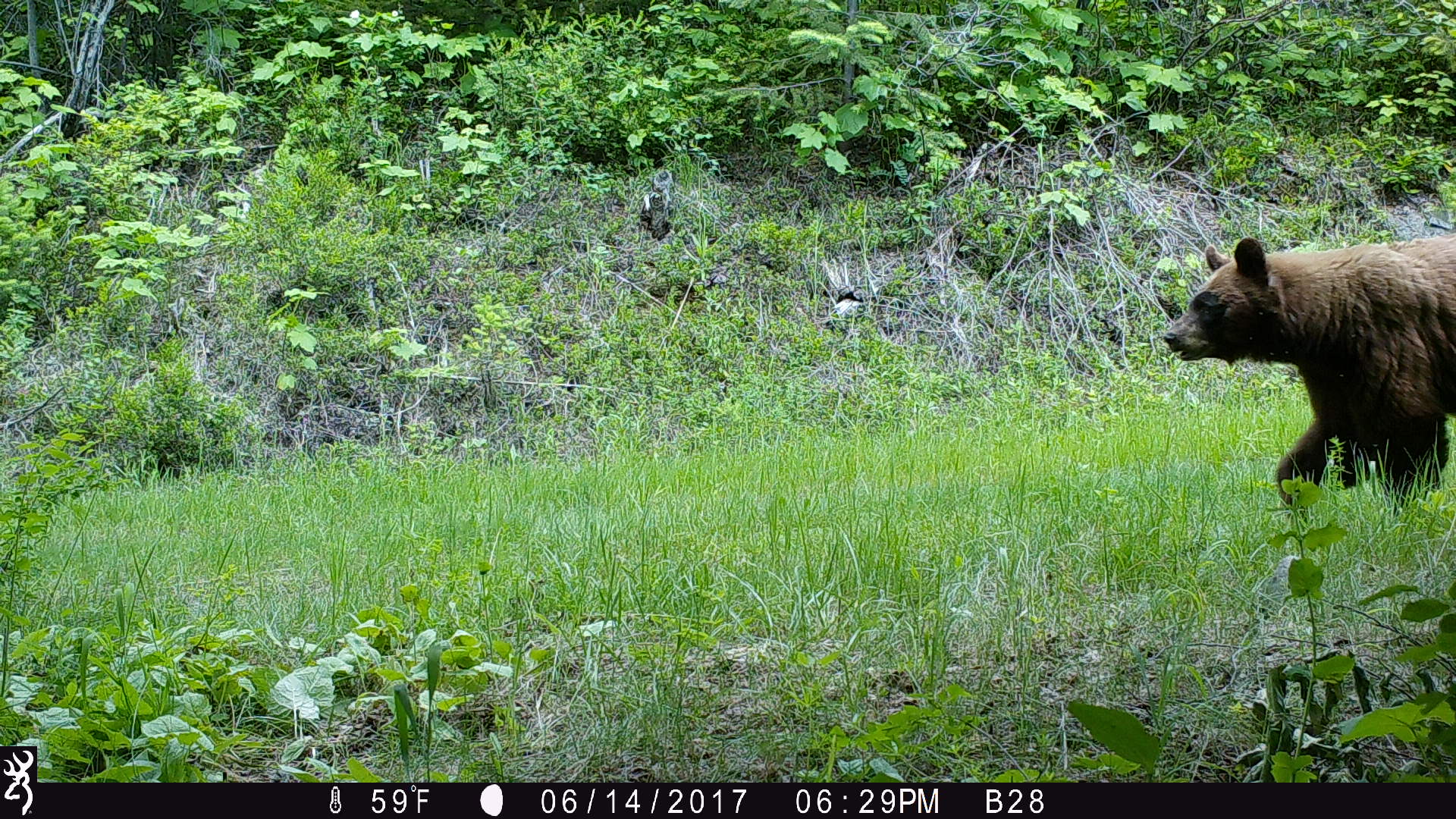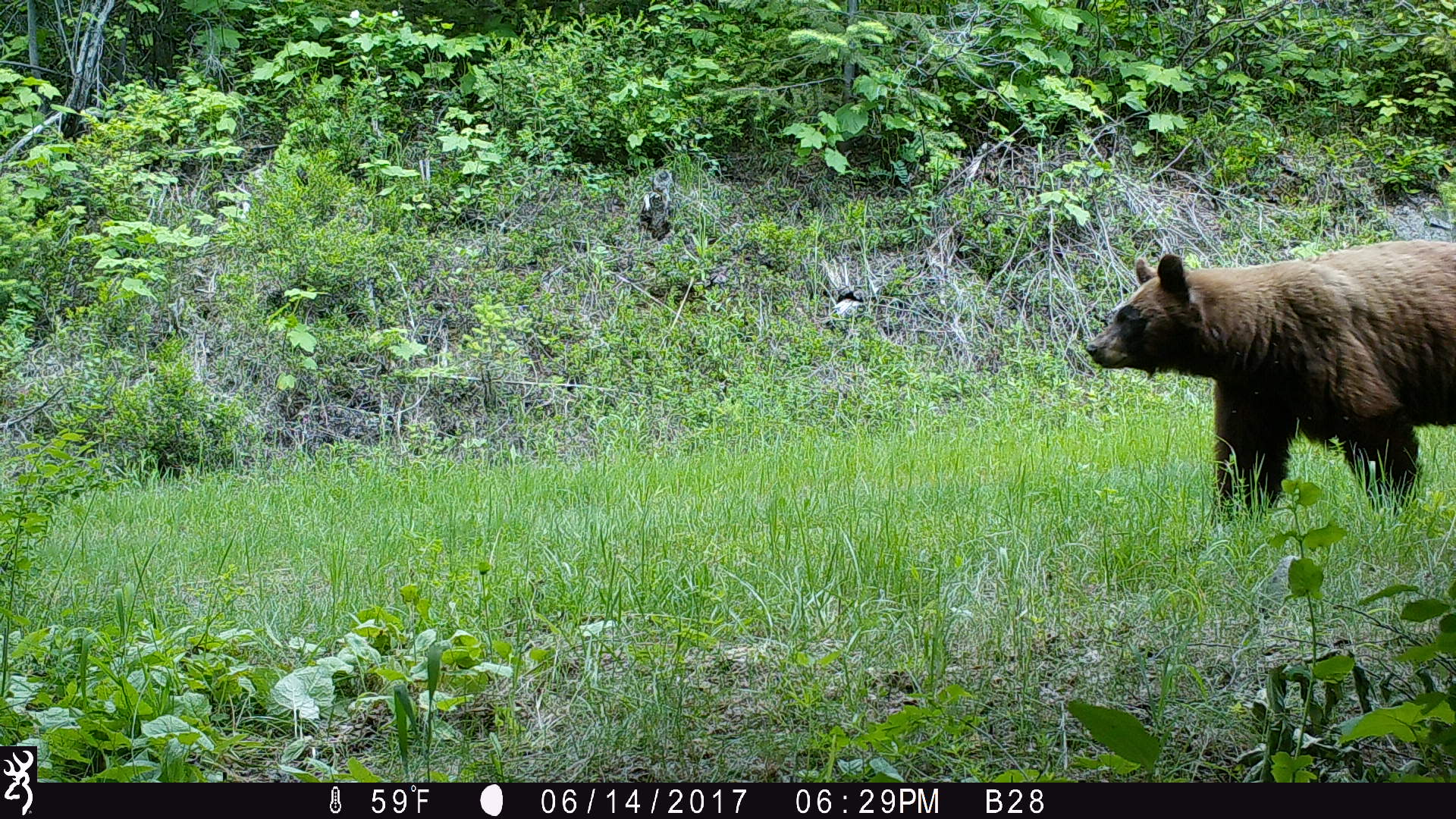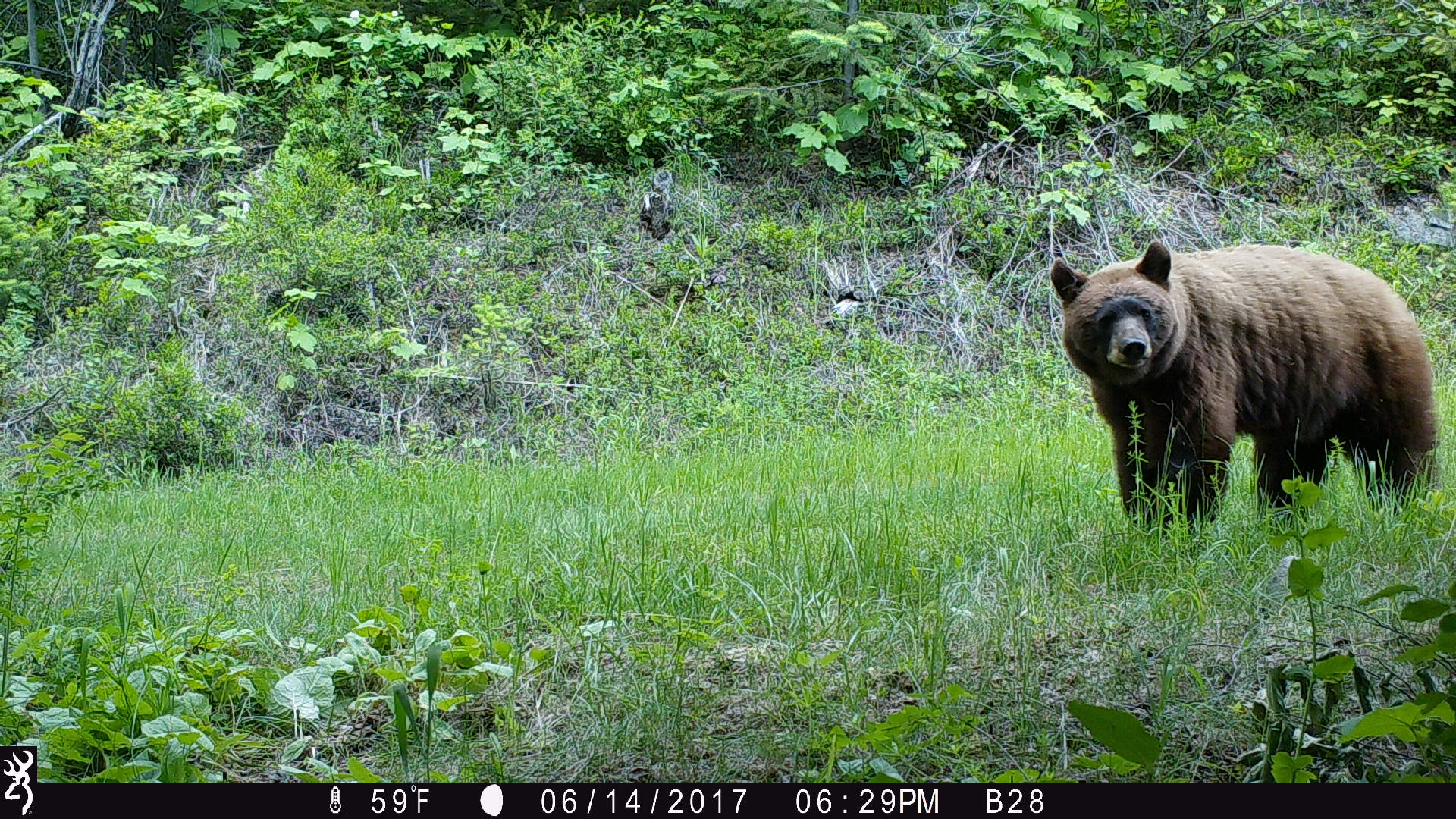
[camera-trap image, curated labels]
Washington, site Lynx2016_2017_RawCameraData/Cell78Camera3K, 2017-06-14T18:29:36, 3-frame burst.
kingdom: Animalia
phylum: Chordata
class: Mammalia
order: Carnivora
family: Ursidae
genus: Ursus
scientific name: Ursus americanus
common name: american black bear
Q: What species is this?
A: Ursus americanus (american black bear).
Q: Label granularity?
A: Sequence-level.